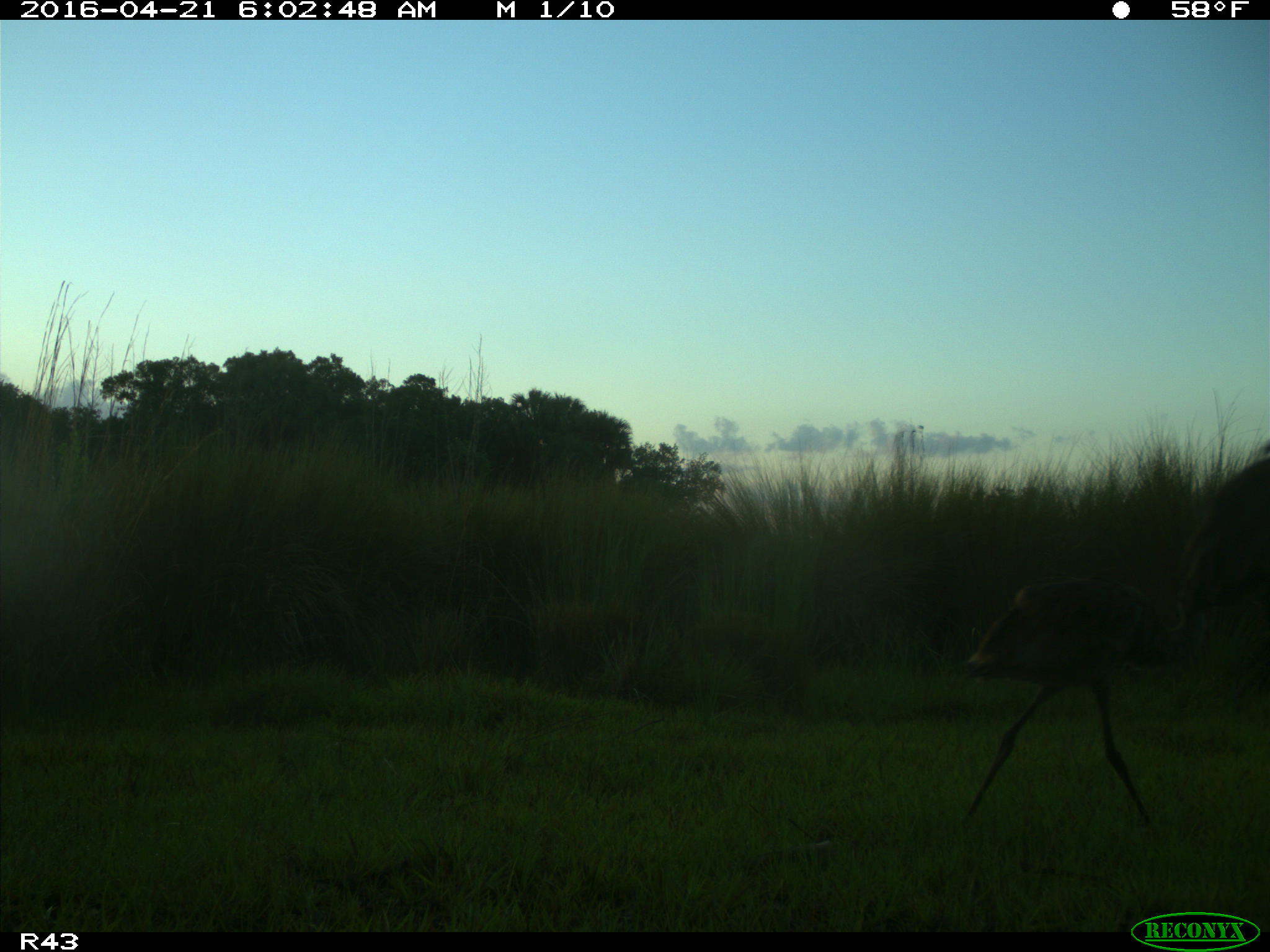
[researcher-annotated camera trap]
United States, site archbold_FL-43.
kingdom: Animalia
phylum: Chordata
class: Aves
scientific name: Aves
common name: birds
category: unidentified bird